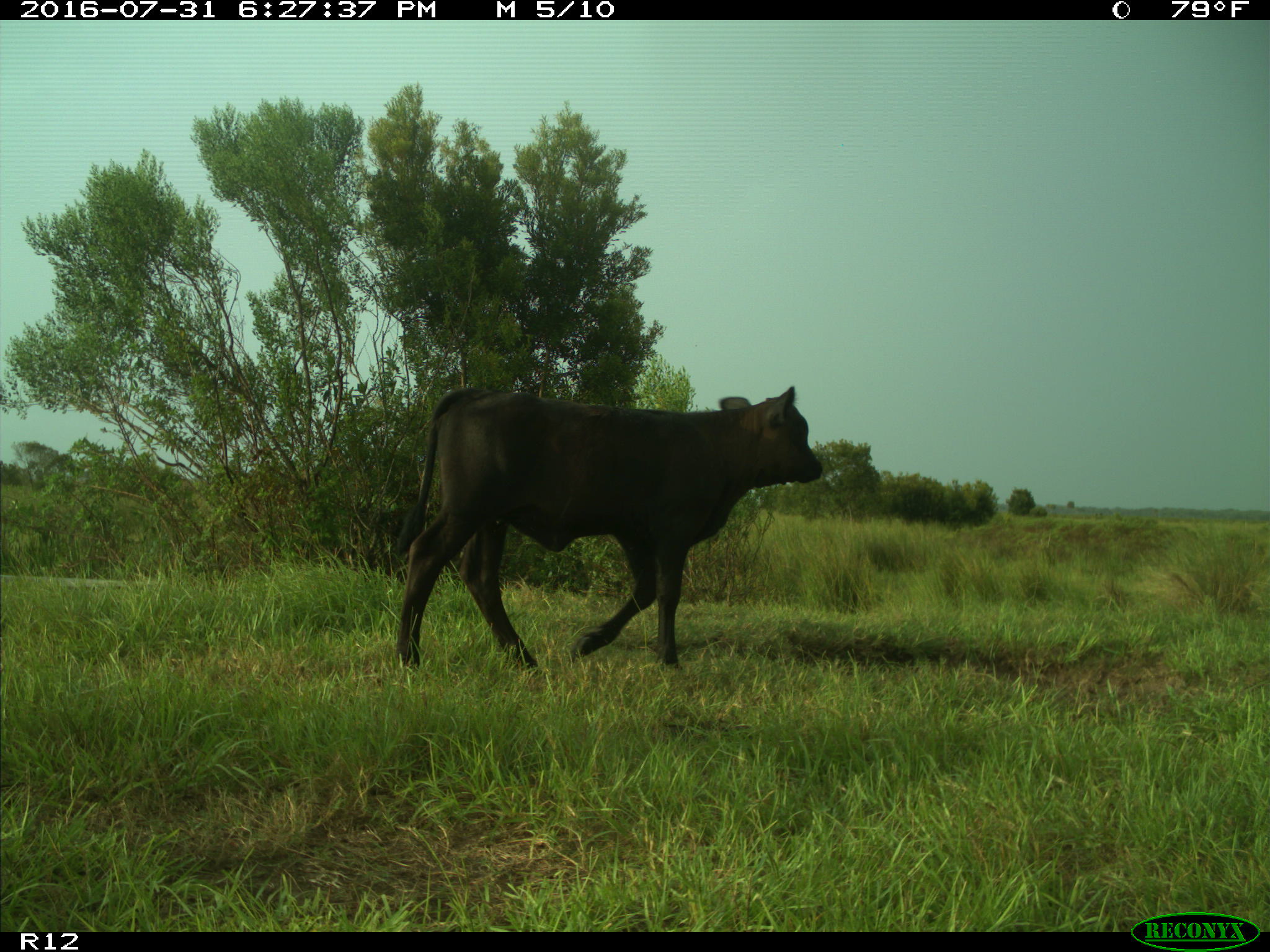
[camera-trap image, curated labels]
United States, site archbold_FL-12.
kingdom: Animalia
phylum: Chordata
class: Mammalia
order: Artiodactyla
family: Bovidae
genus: Bos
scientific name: Bos taurus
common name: domestic cow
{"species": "Bos taurus (domestic cow)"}